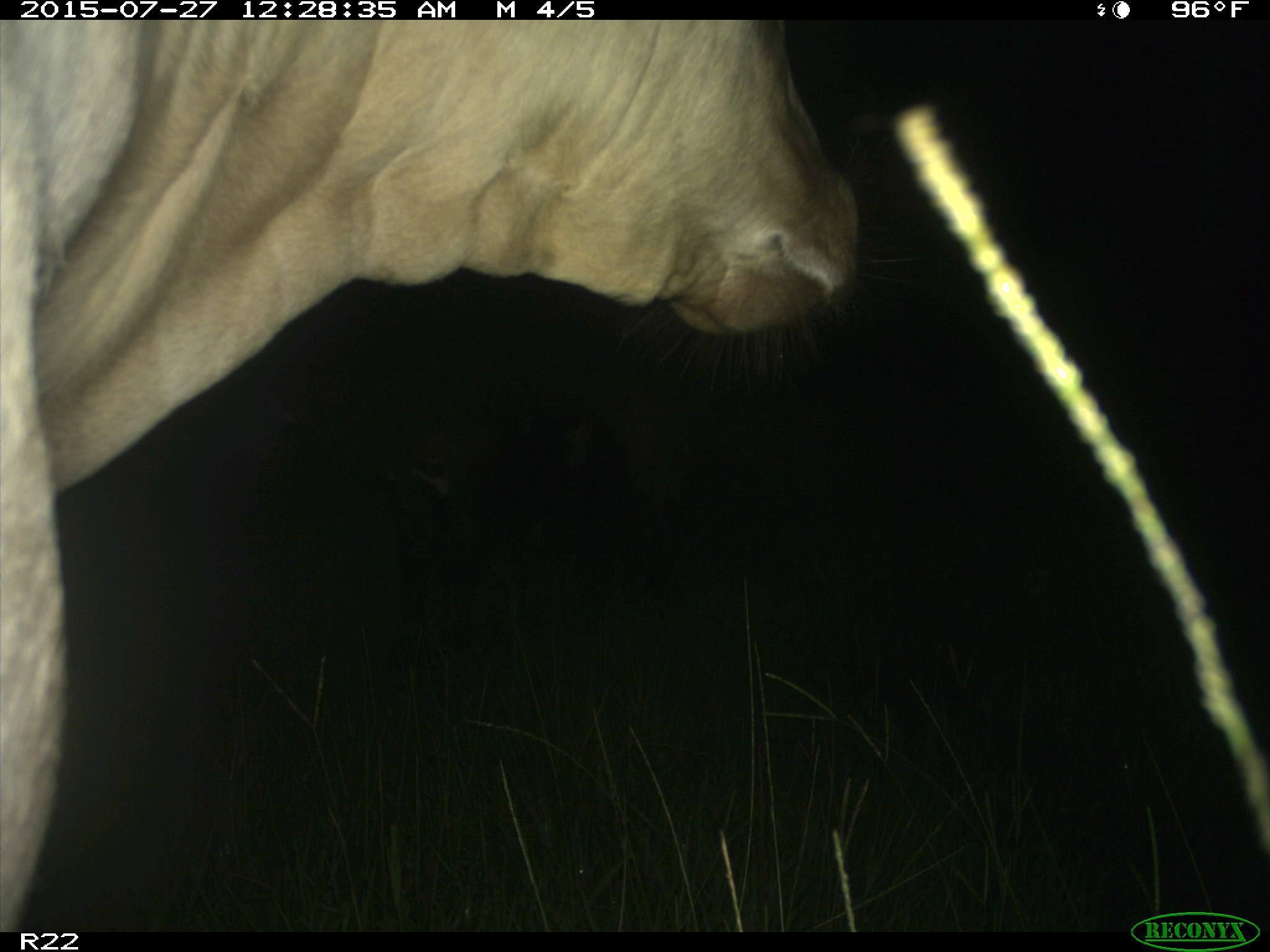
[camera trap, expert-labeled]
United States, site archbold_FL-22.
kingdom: Animalia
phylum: Chordata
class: Mammalia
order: Artiodactyla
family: Bovidae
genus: Bos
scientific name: Bos taurus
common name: domestic cow